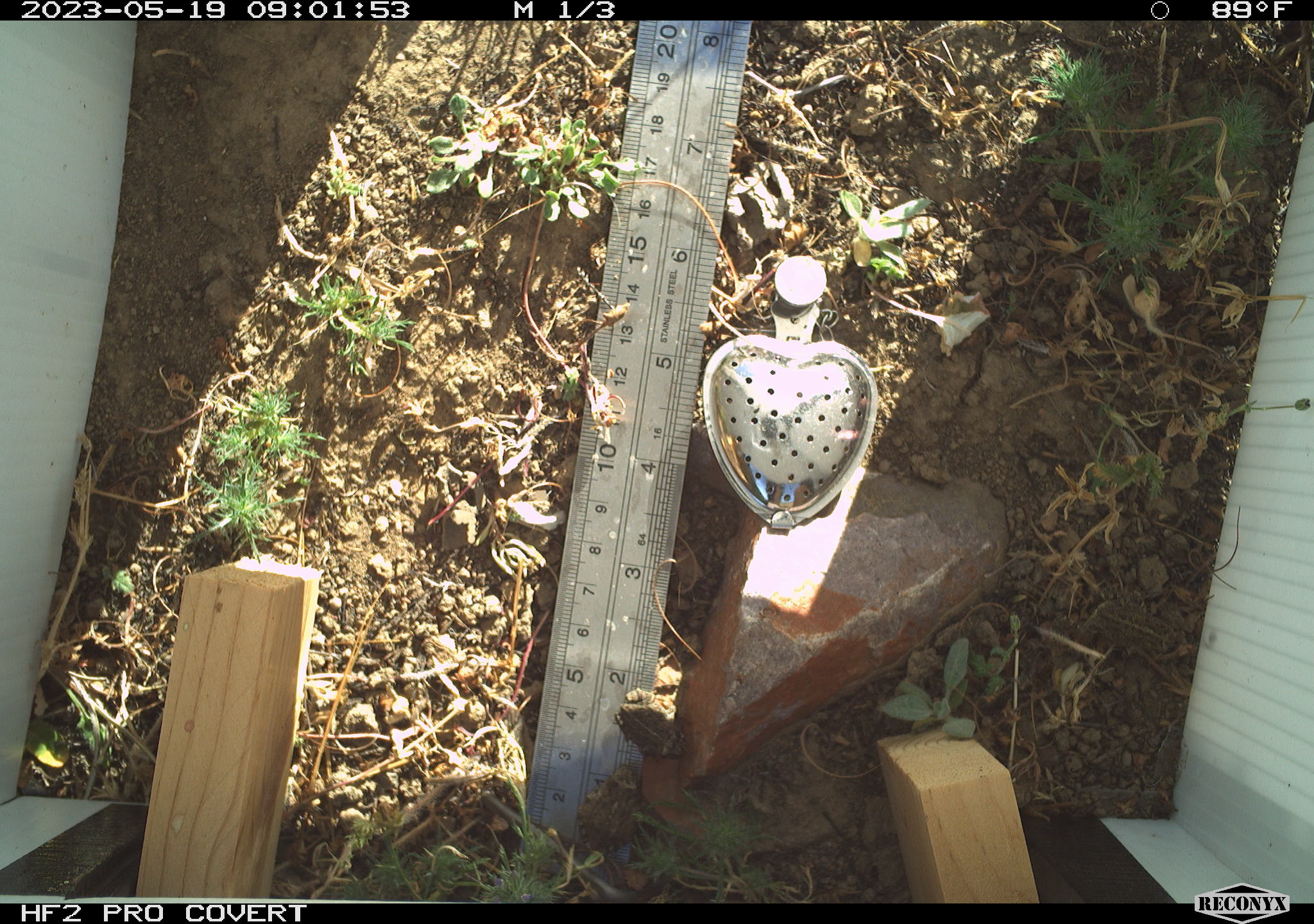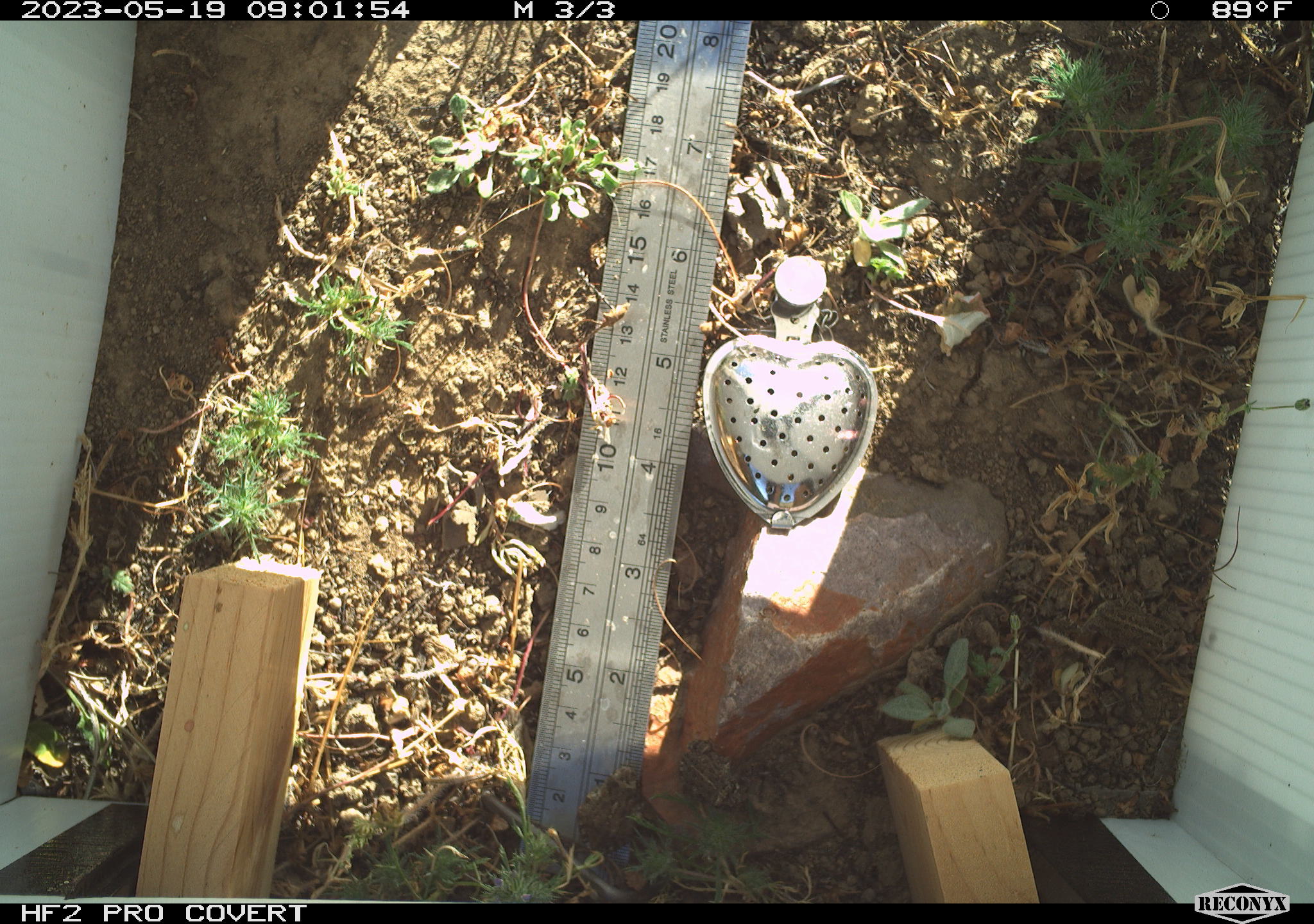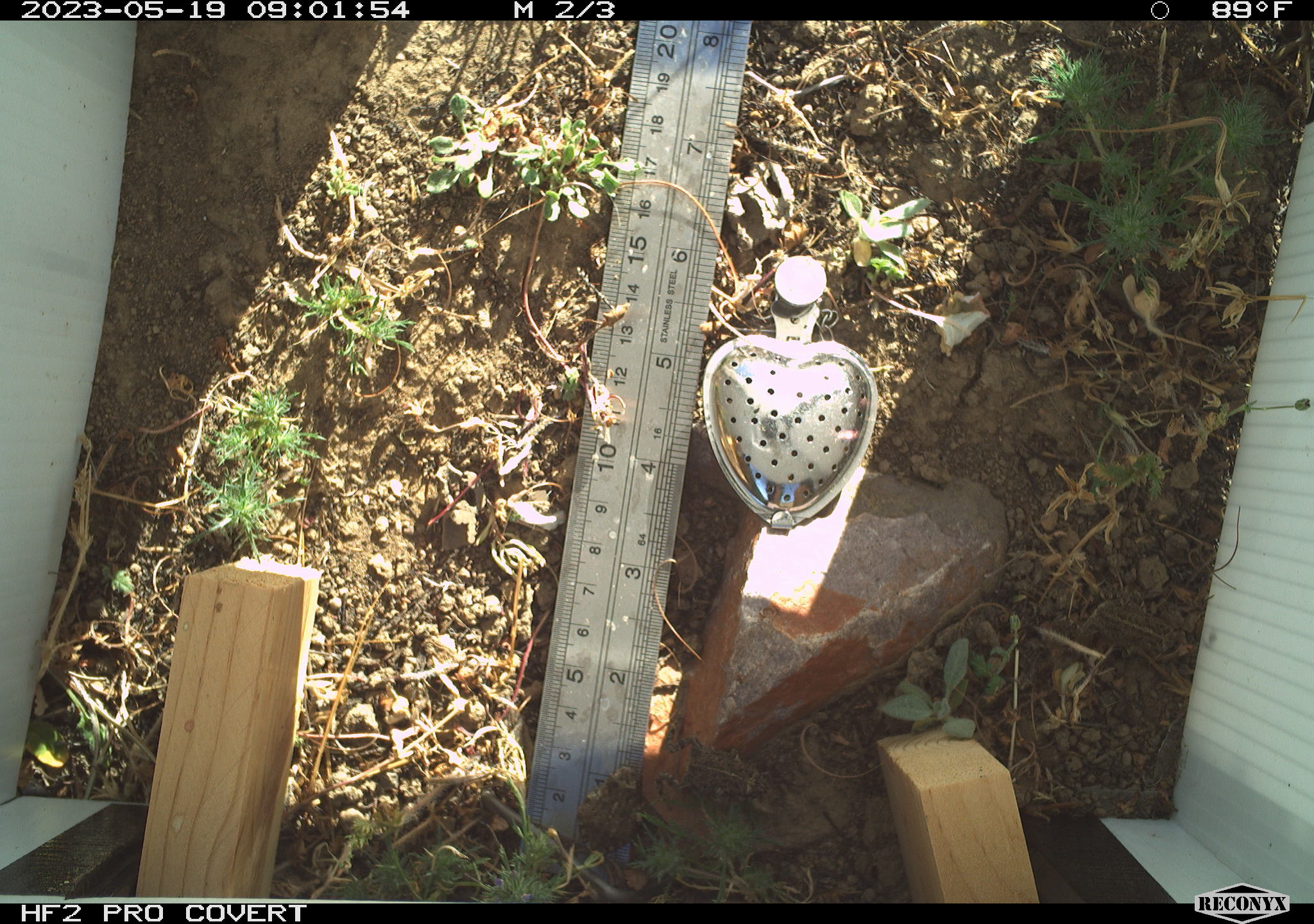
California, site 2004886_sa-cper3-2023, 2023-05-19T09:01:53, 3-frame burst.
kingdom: Animalia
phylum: Chordata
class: Amphibia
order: Anura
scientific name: Anura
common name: frogs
Frogs (Anura).